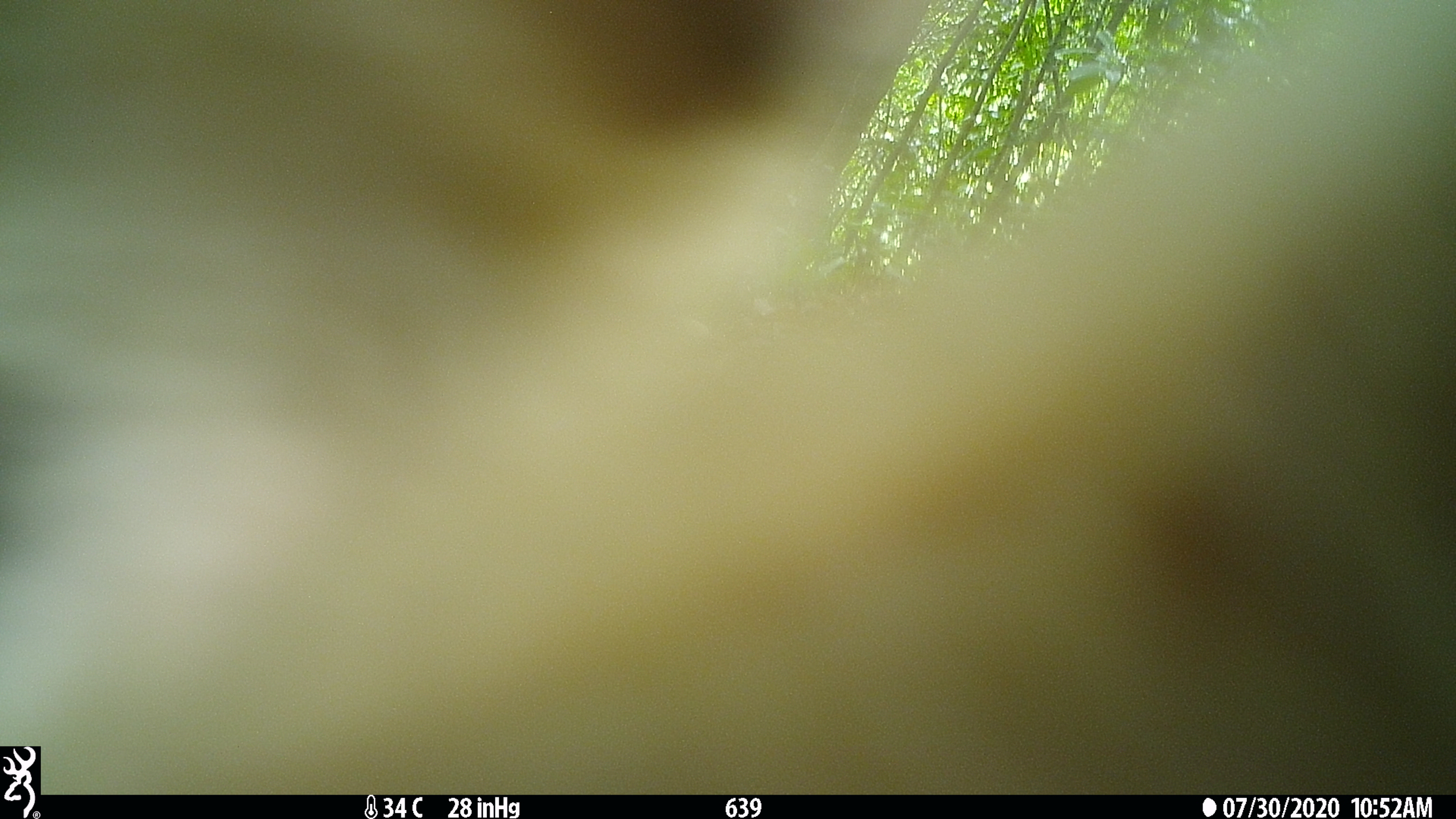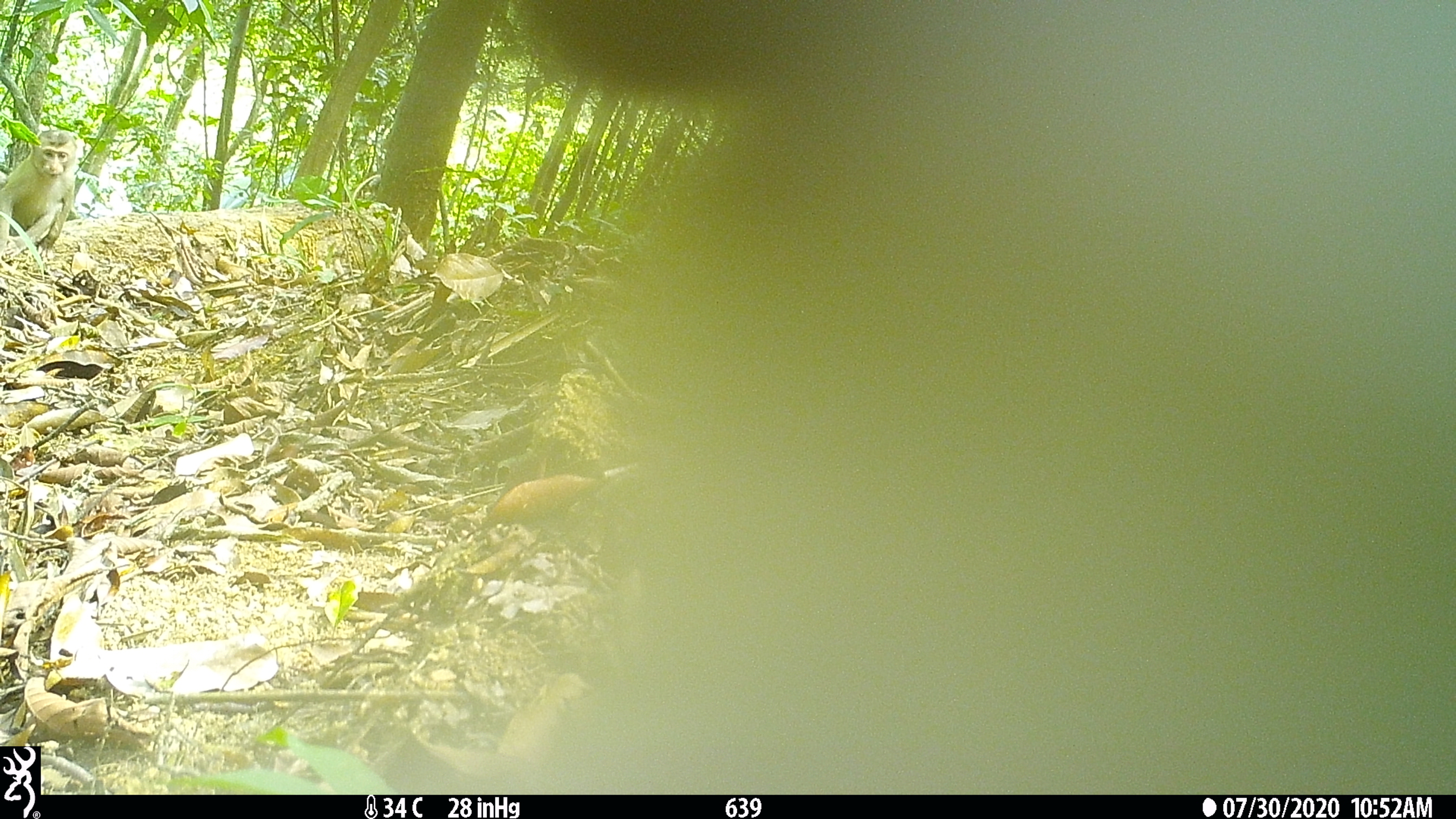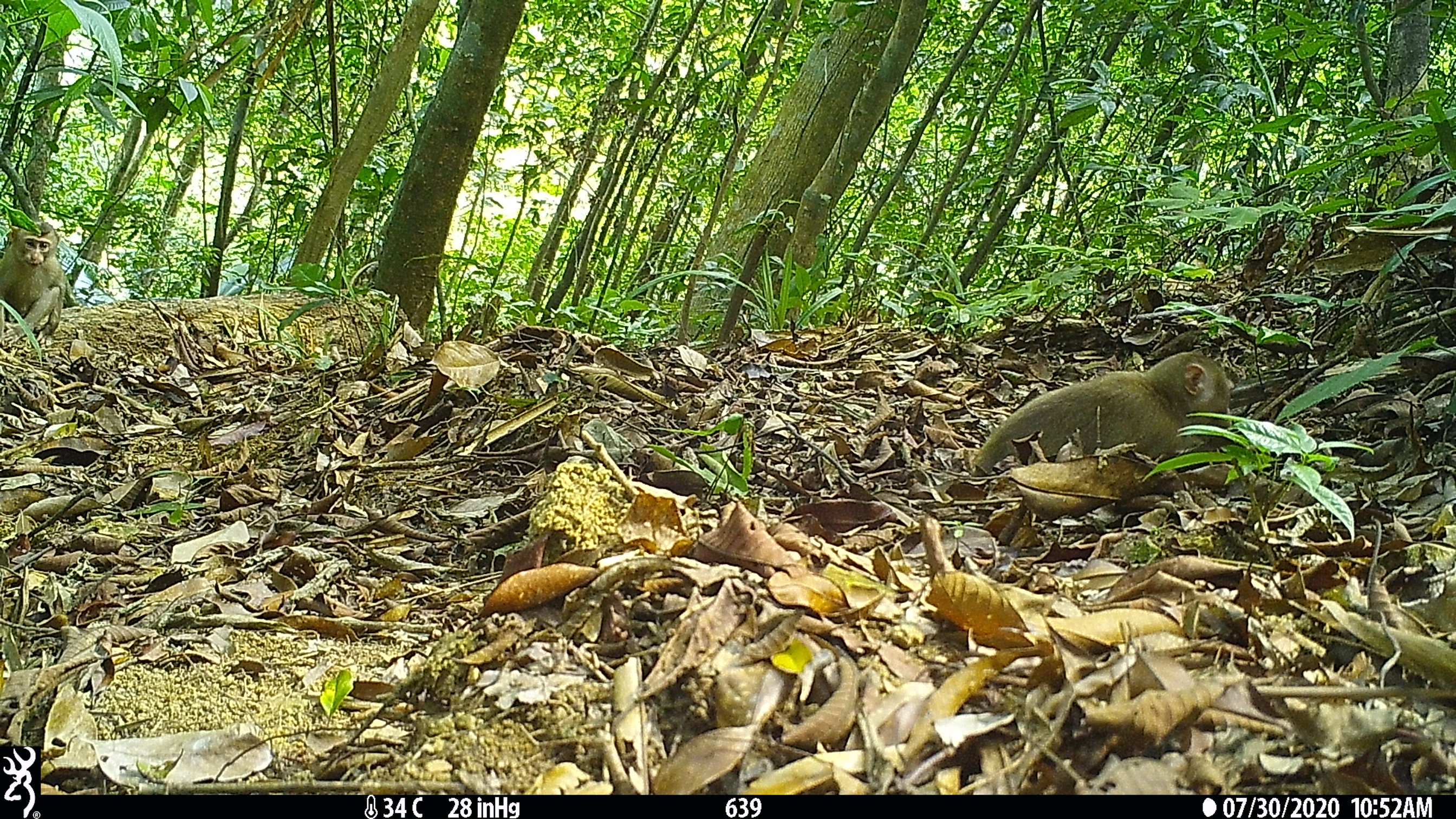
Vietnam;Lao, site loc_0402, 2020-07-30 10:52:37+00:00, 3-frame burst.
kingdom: Animalia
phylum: Chordata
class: Mammalia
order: Primates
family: Cercopithecidae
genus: Macaca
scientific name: Macaca nemestrina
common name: pig-tailed macaque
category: pig tailed macaque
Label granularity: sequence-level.